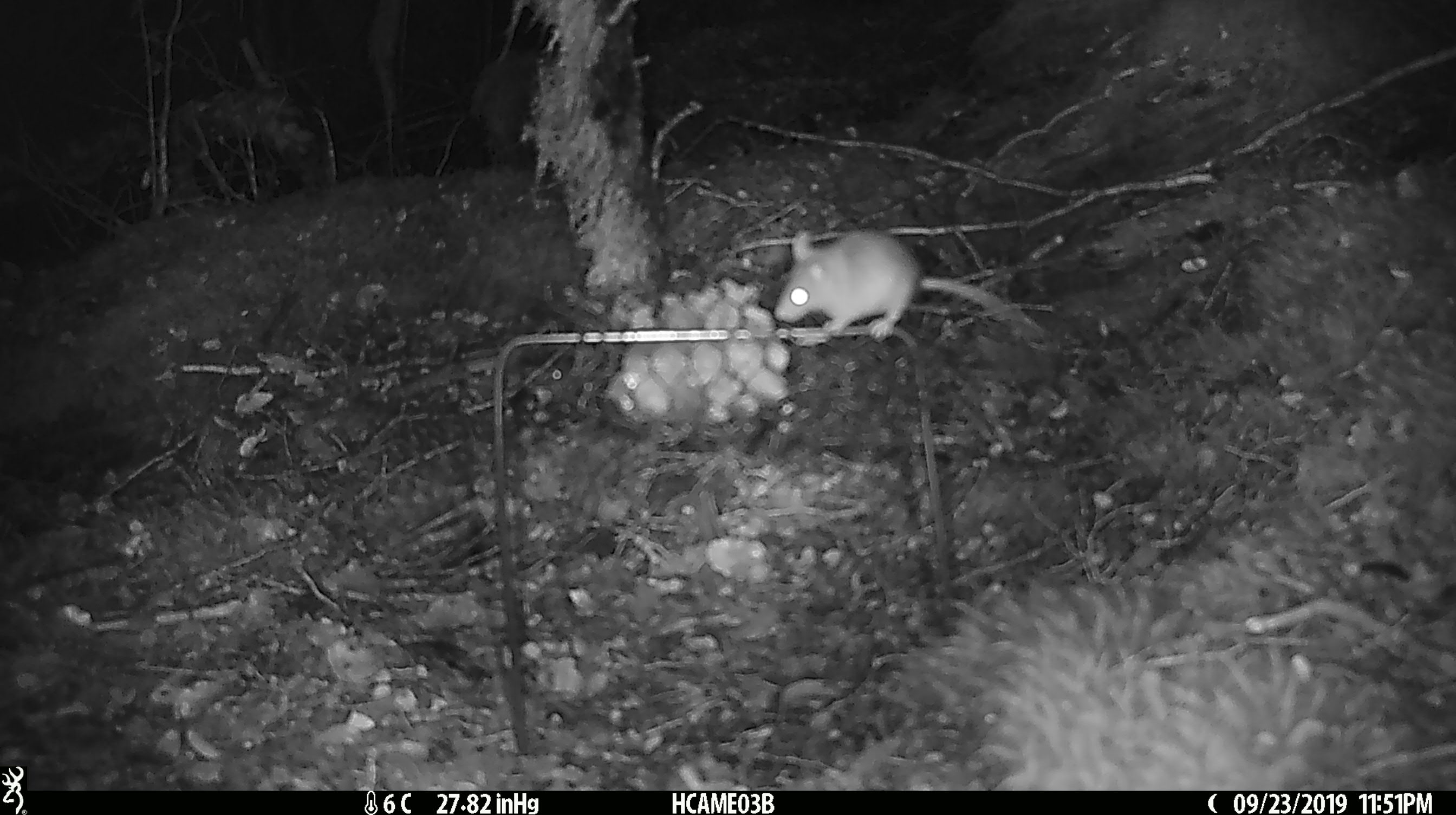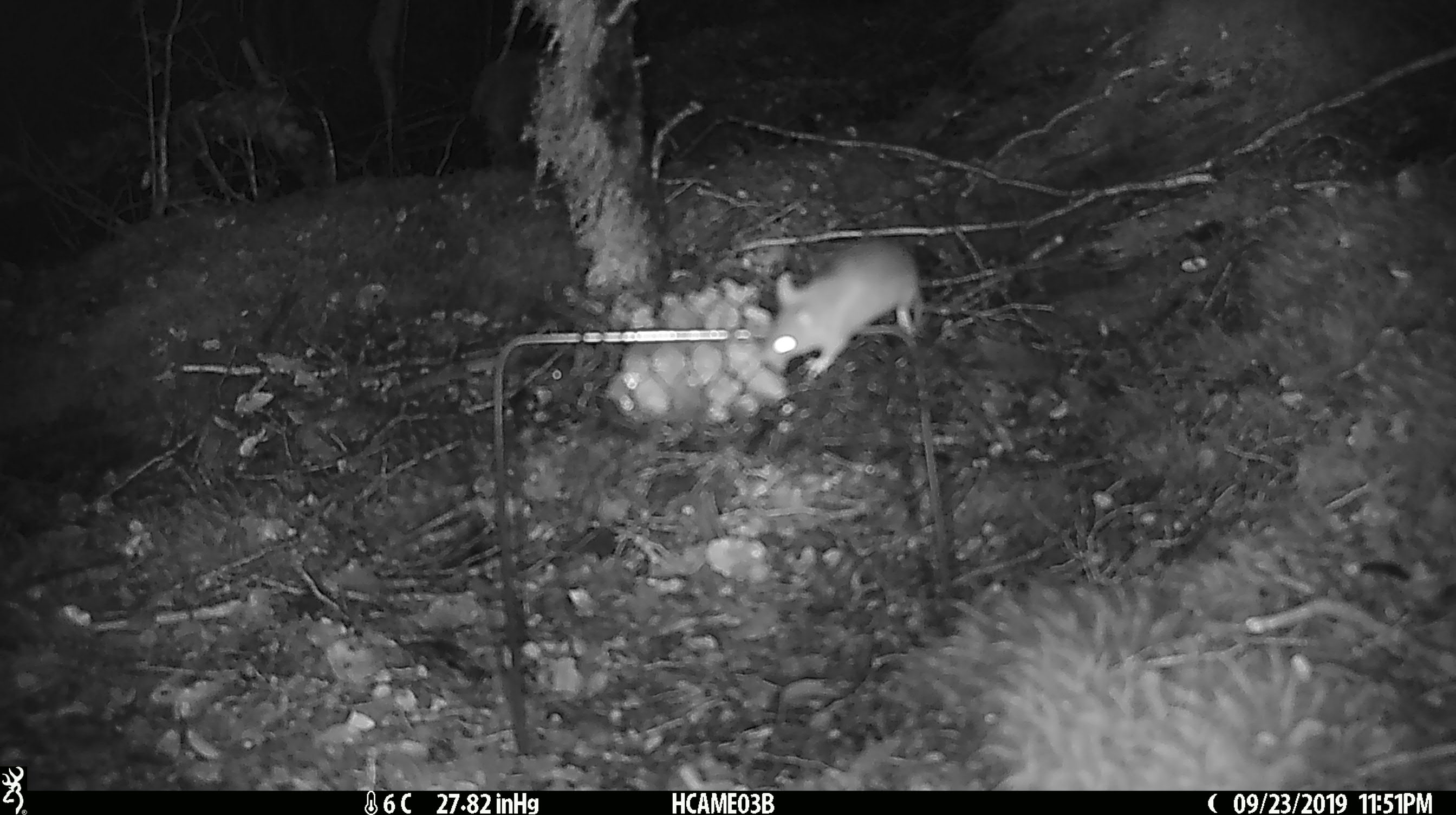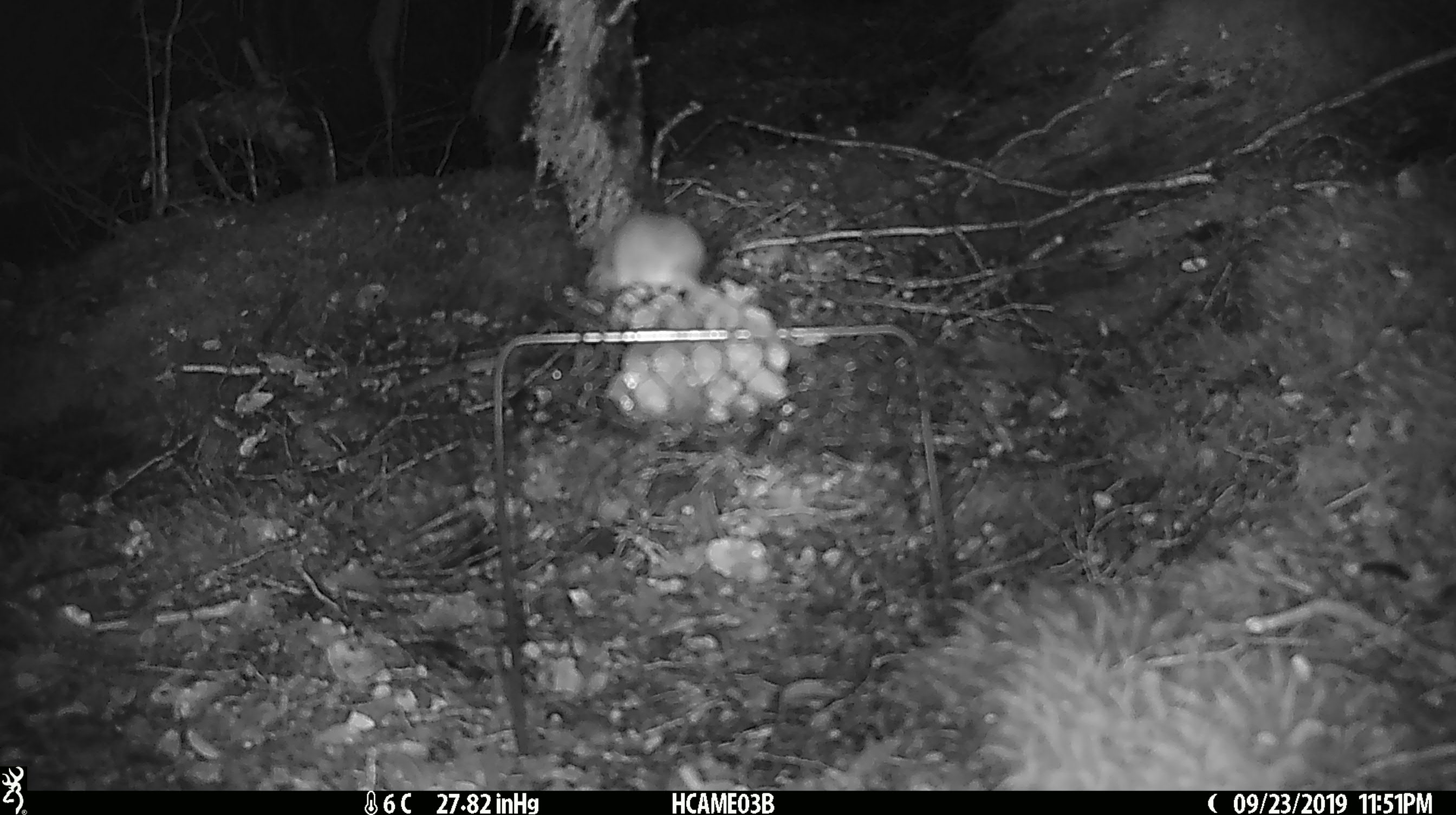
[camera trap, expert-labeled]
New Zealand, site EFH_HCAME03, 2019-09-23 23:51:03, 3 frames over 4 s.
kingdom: Animalia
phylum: Chordata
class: Mammalia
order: Rodentia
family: Muridae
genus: Mus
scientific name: Mus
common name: mouse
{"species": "mouse (Mus)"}